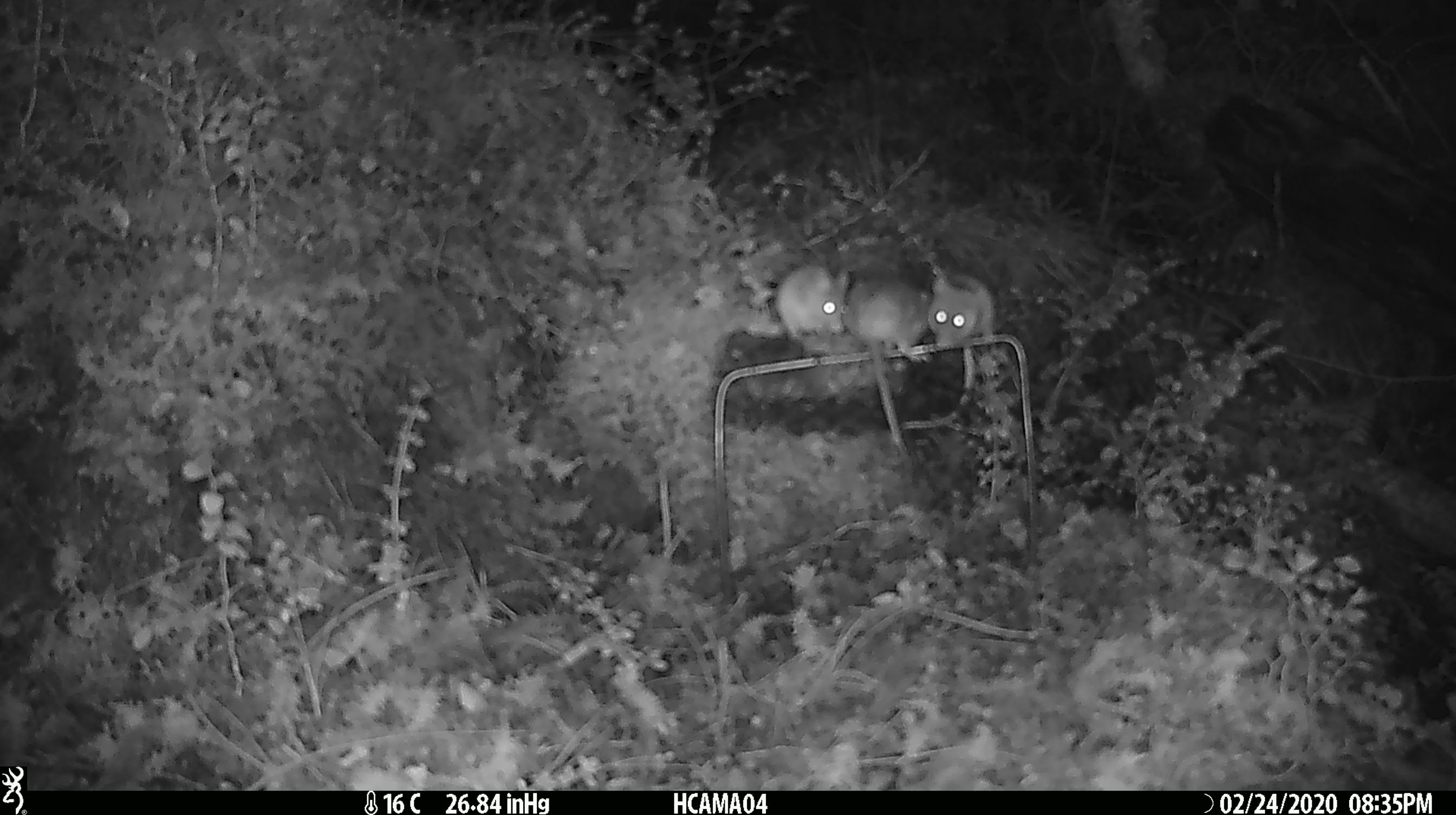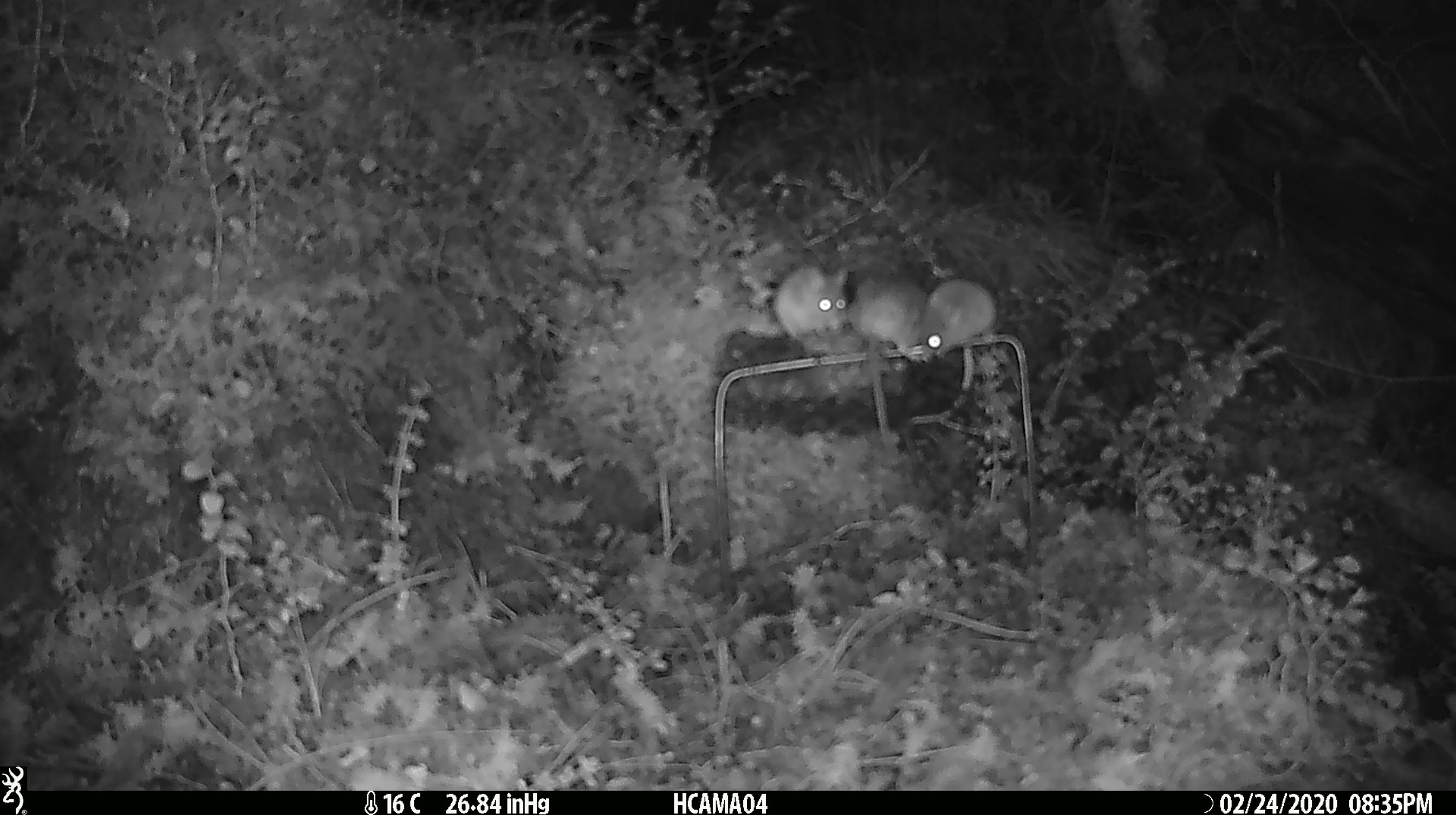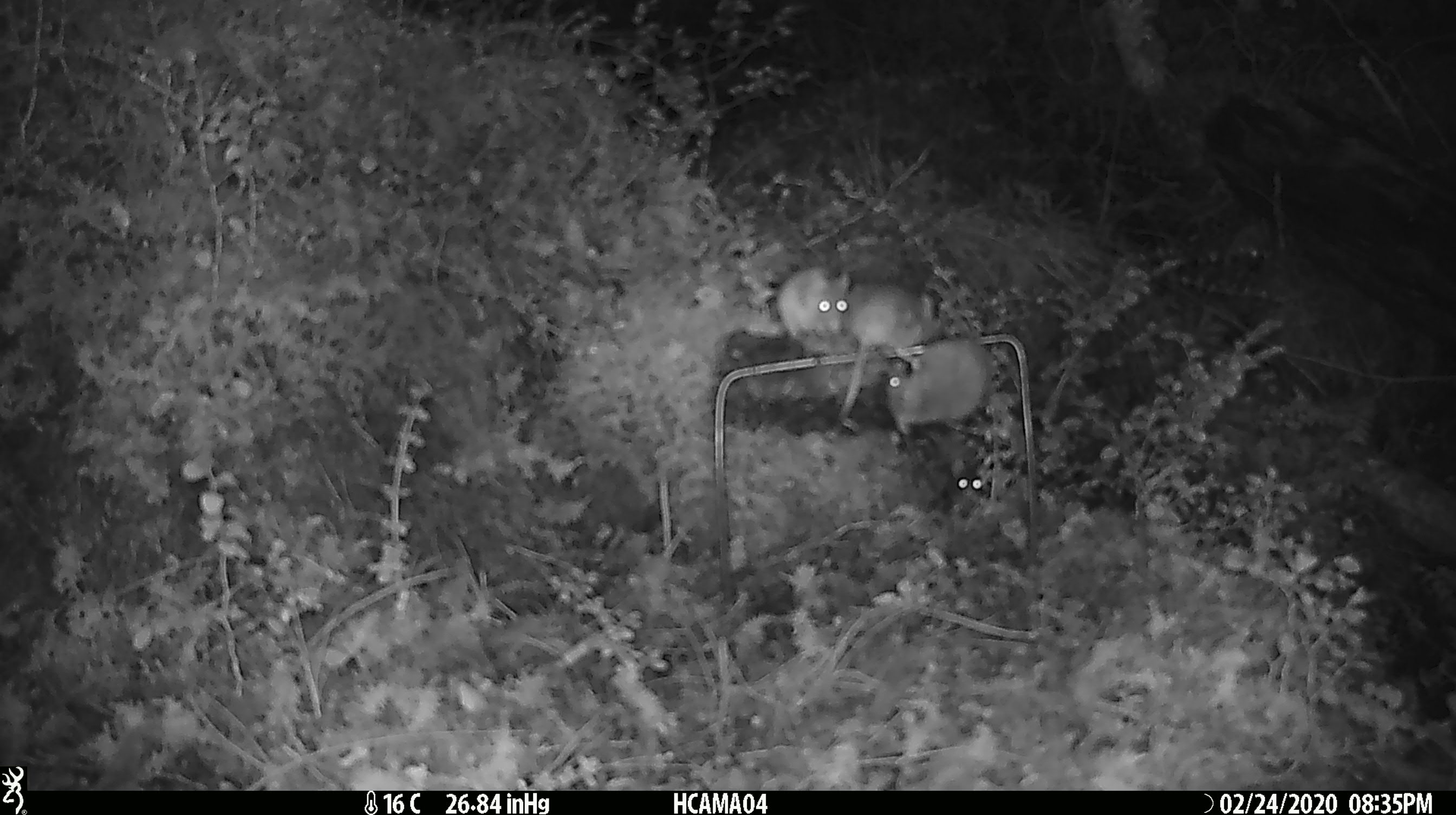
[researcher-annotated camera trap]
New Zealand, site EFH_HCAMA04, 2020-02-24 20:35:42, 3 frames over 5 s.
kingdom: Animalia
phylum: Chordata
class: Mammalia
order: Rodentia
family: Muridae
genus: Mus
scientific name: Mus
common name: mouse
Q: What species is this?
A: Mouse (Mus).